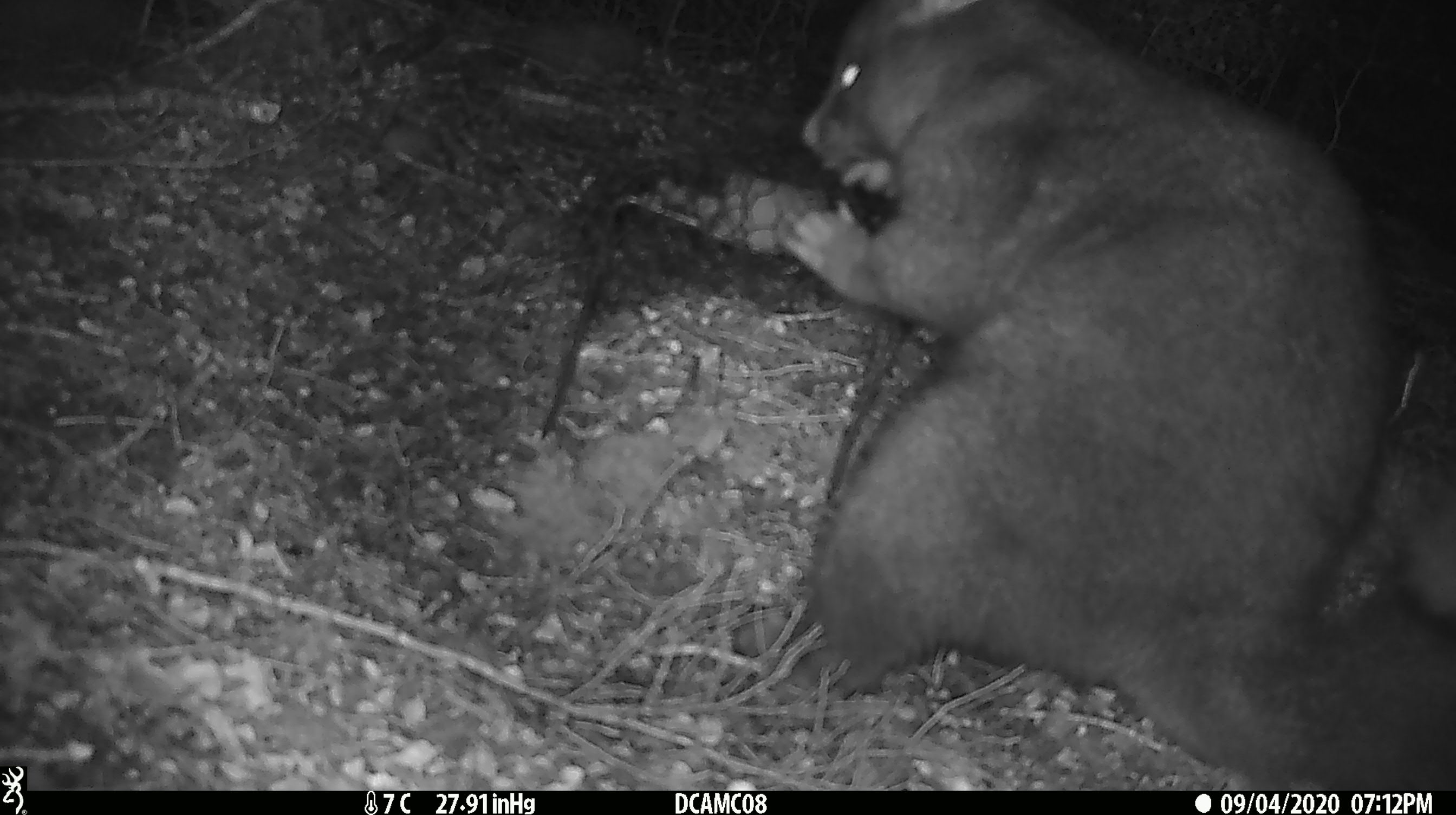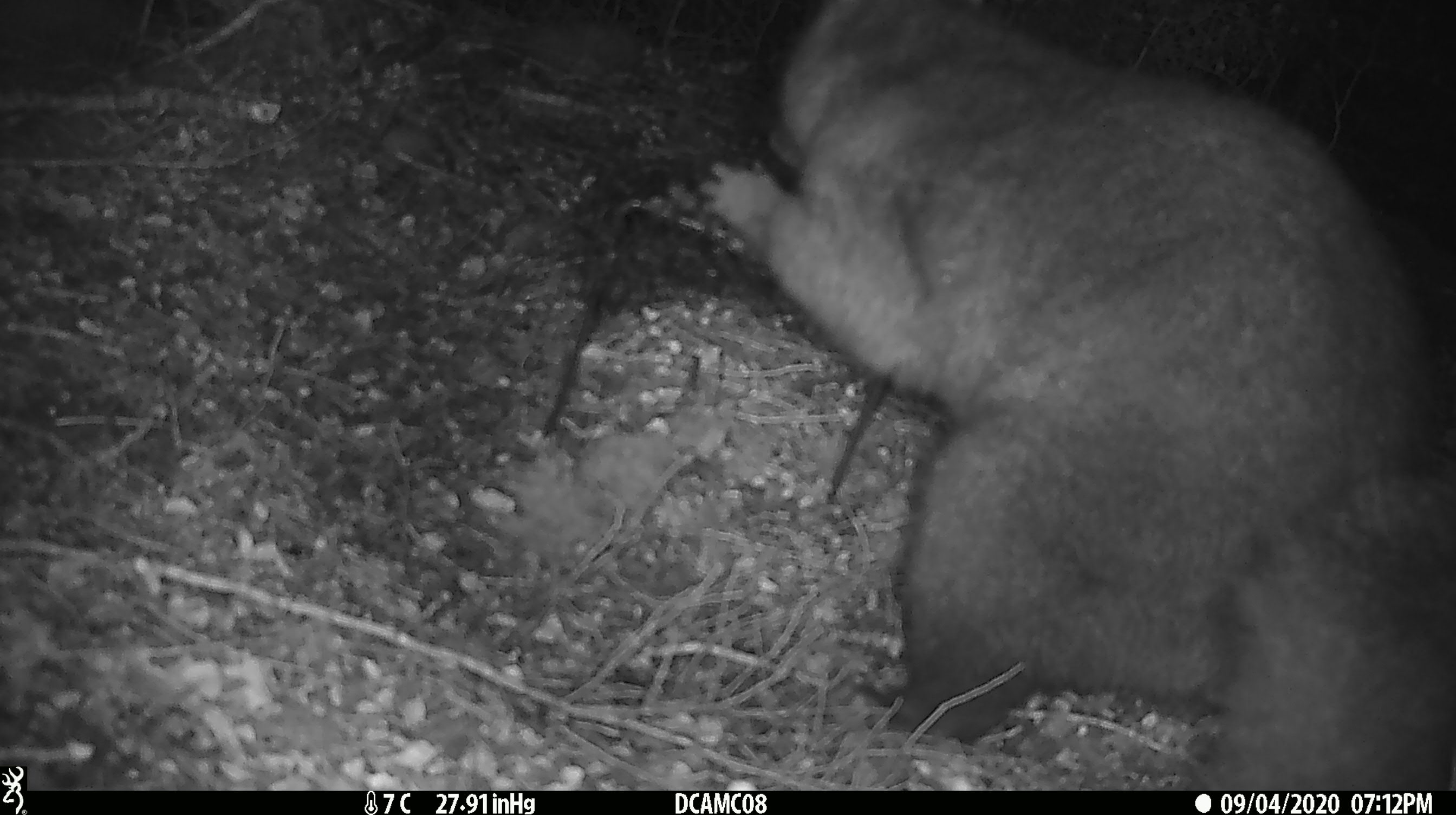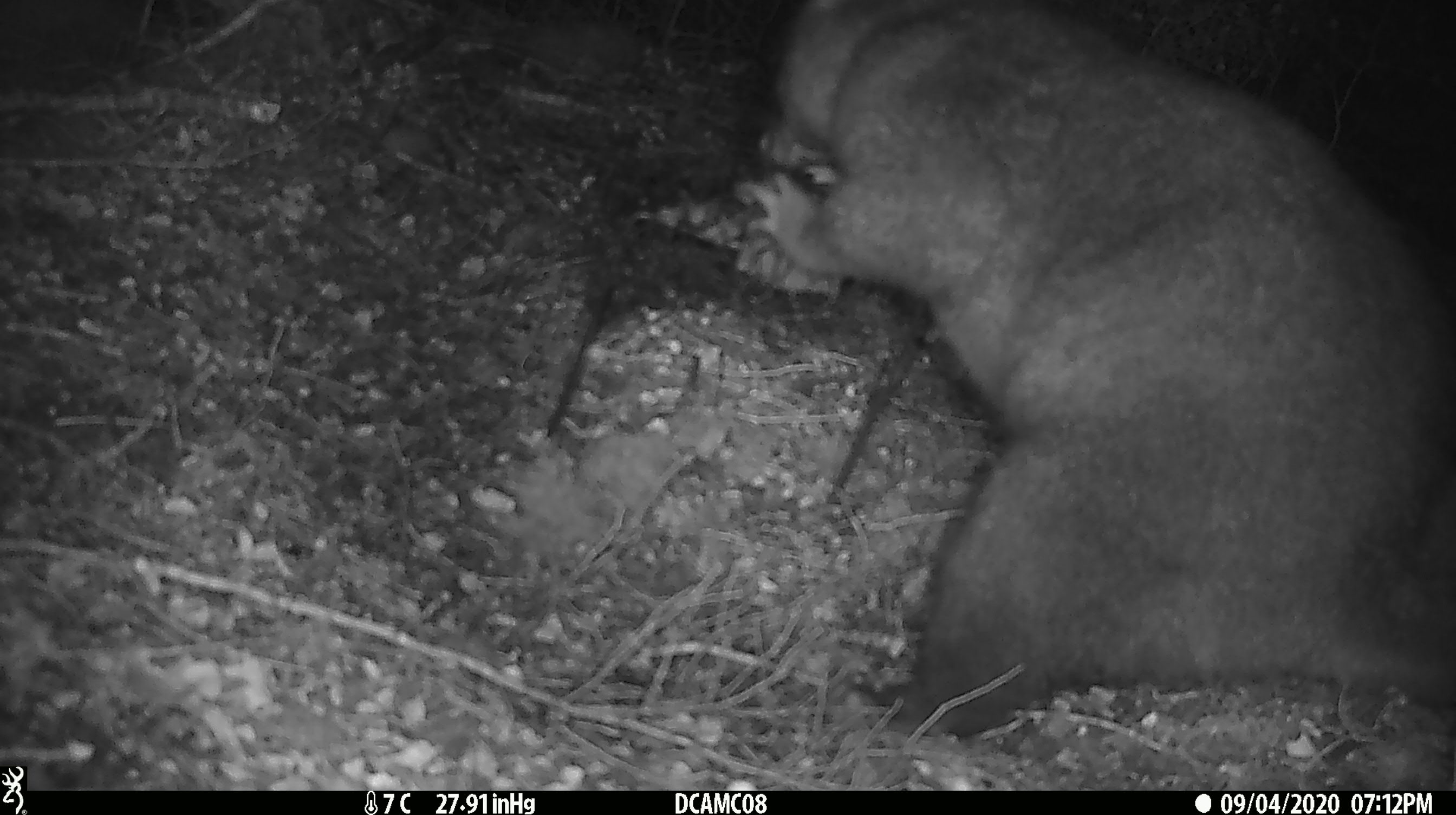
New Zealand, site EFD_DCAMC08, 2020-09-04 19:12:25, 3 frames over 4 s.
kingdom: Animalia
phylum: Chordata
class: Mammalia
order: Diprotodontia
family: Phalangeridae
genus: Trichosurus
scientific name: Trichosurus vulpecula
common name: common brushtail possum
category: possum